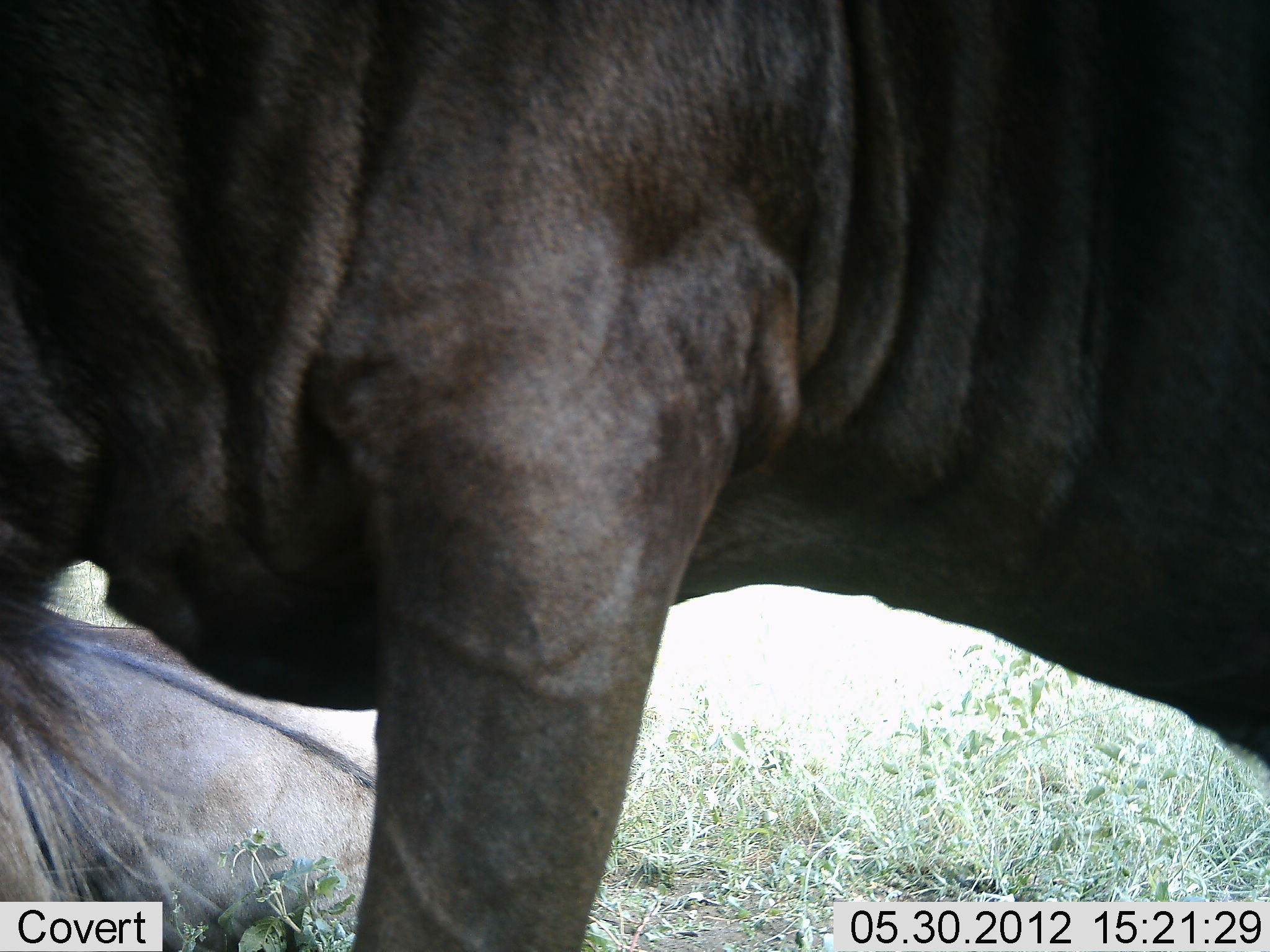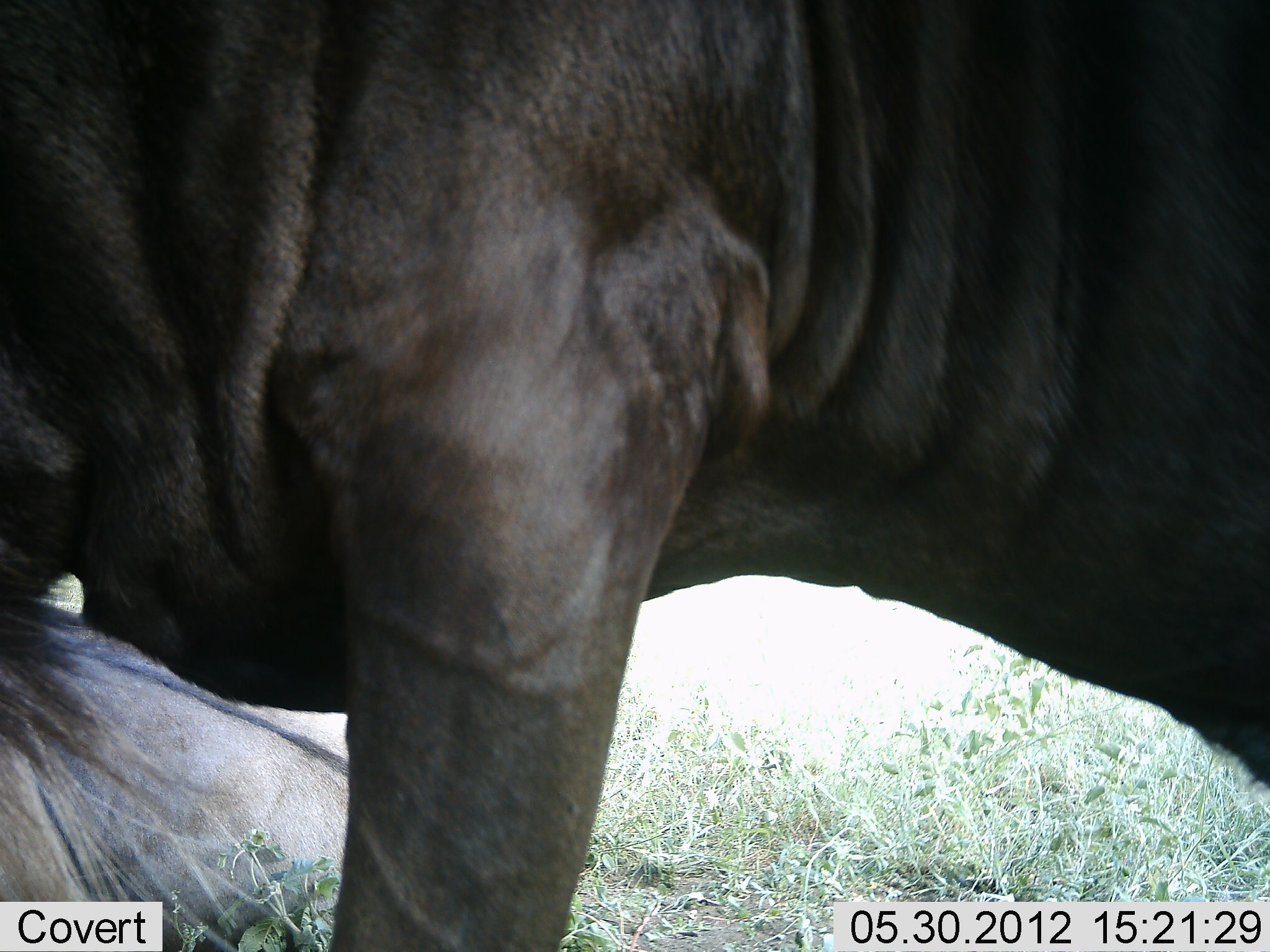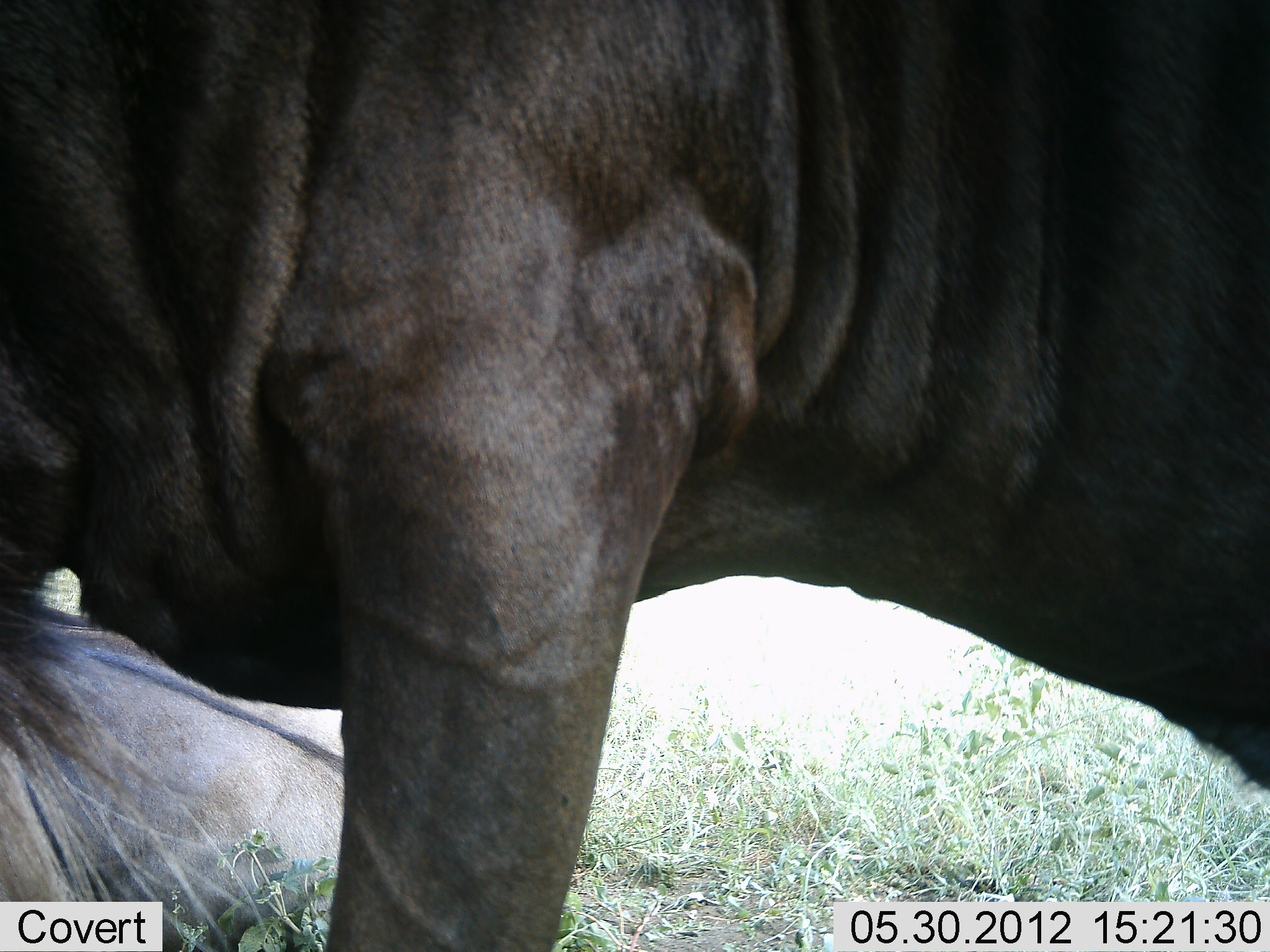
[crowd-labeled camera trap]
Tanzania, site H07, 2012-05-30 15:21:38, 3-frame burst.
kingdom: Animalia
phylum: Chordata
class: Mammalia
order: Artiodactyla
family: Bovidae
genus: Connochaetes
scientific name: Connochaetes taurinus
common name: blue wildebeest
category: wildebeest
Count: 2.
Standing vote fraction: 70%.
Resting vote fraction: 70%.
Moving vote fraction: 0%.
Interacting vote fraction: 0%.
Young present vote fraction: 0%.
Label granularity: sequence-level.